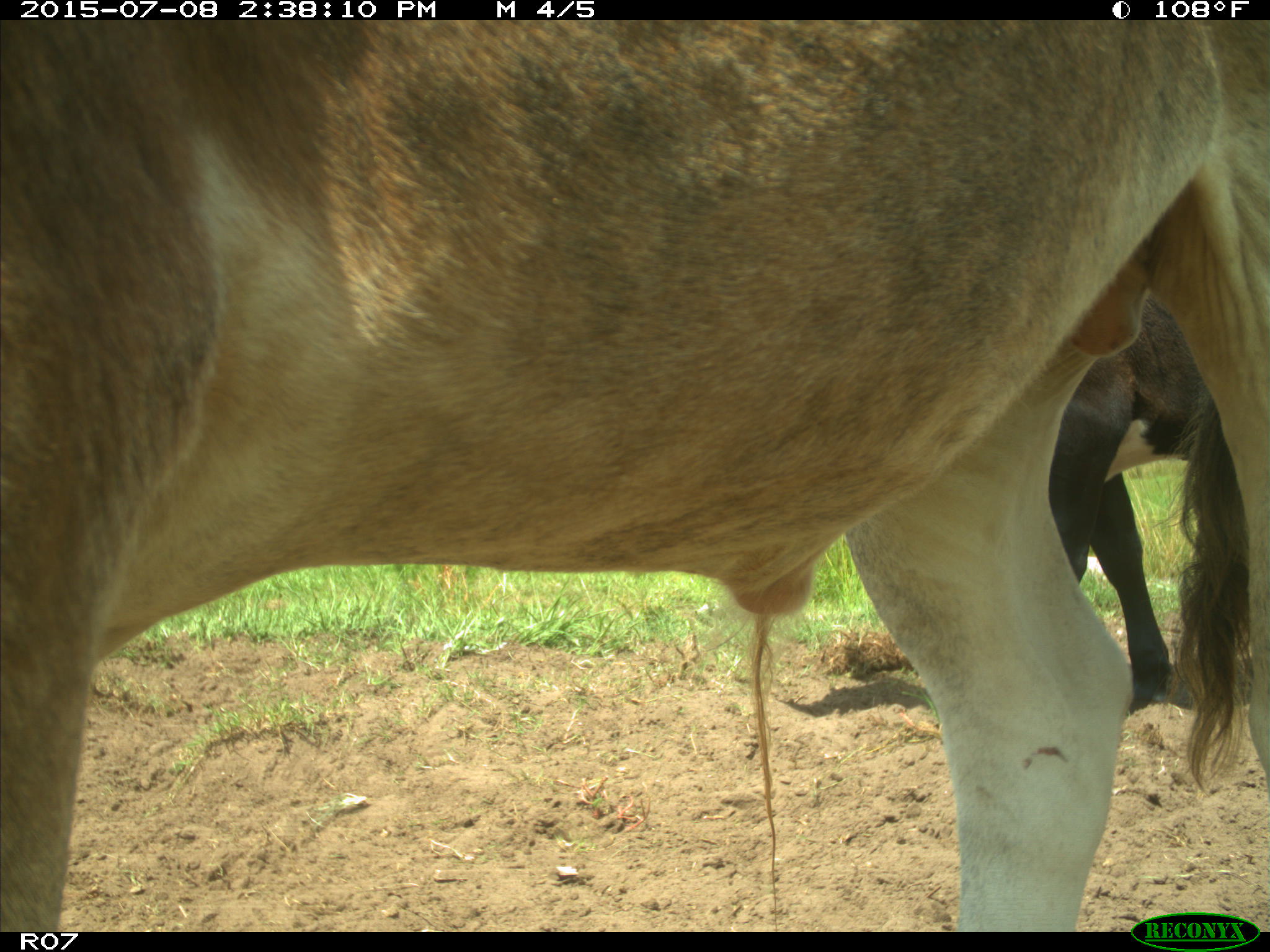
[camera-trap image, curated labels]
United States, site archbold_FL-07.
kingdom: Animalia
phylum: Chordata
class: Mammalia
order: Artiodactyla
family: Bovidae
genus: Bos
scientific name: Bos taurus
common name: domestic cow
Bos taurus (domestic cow).